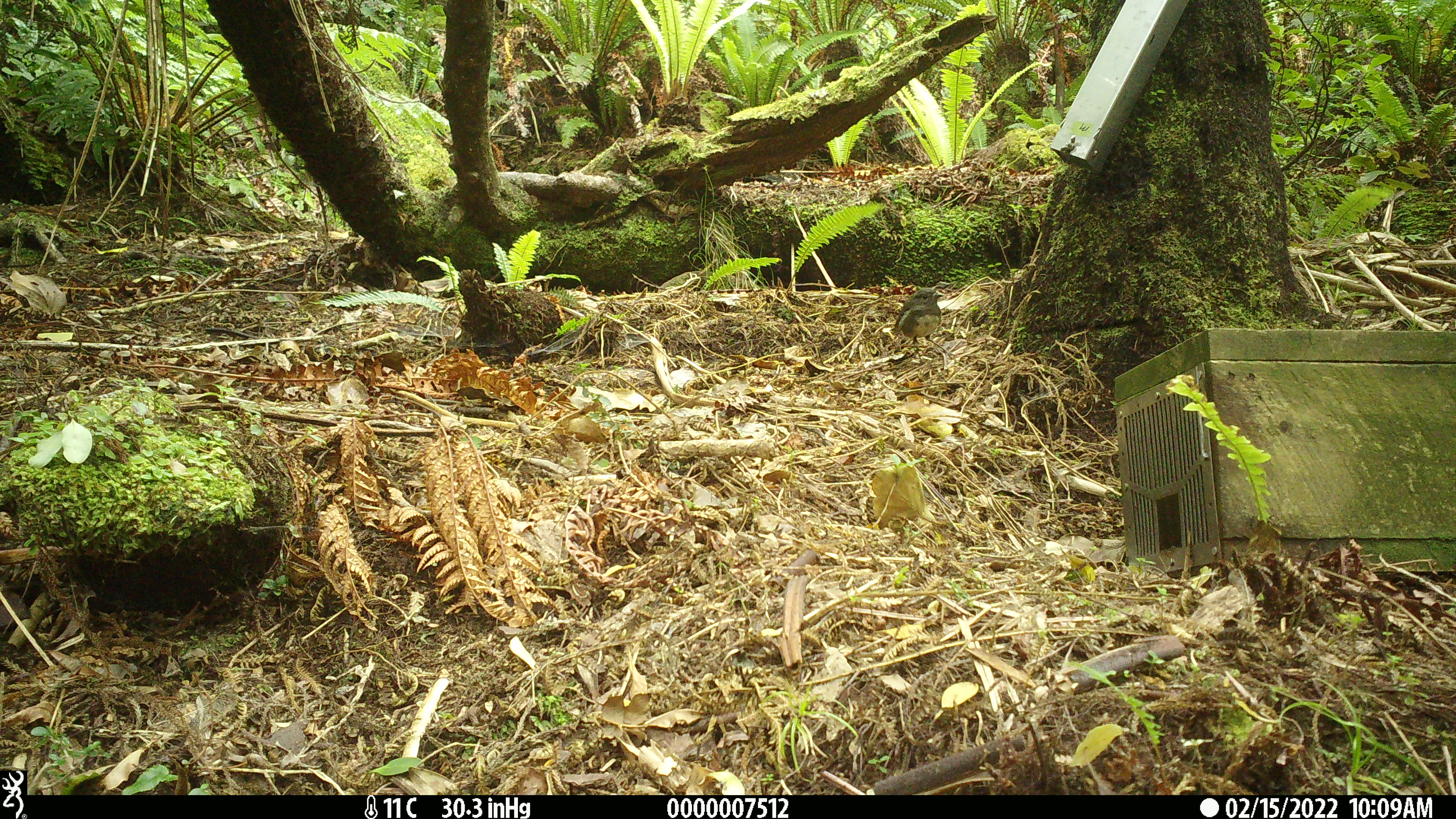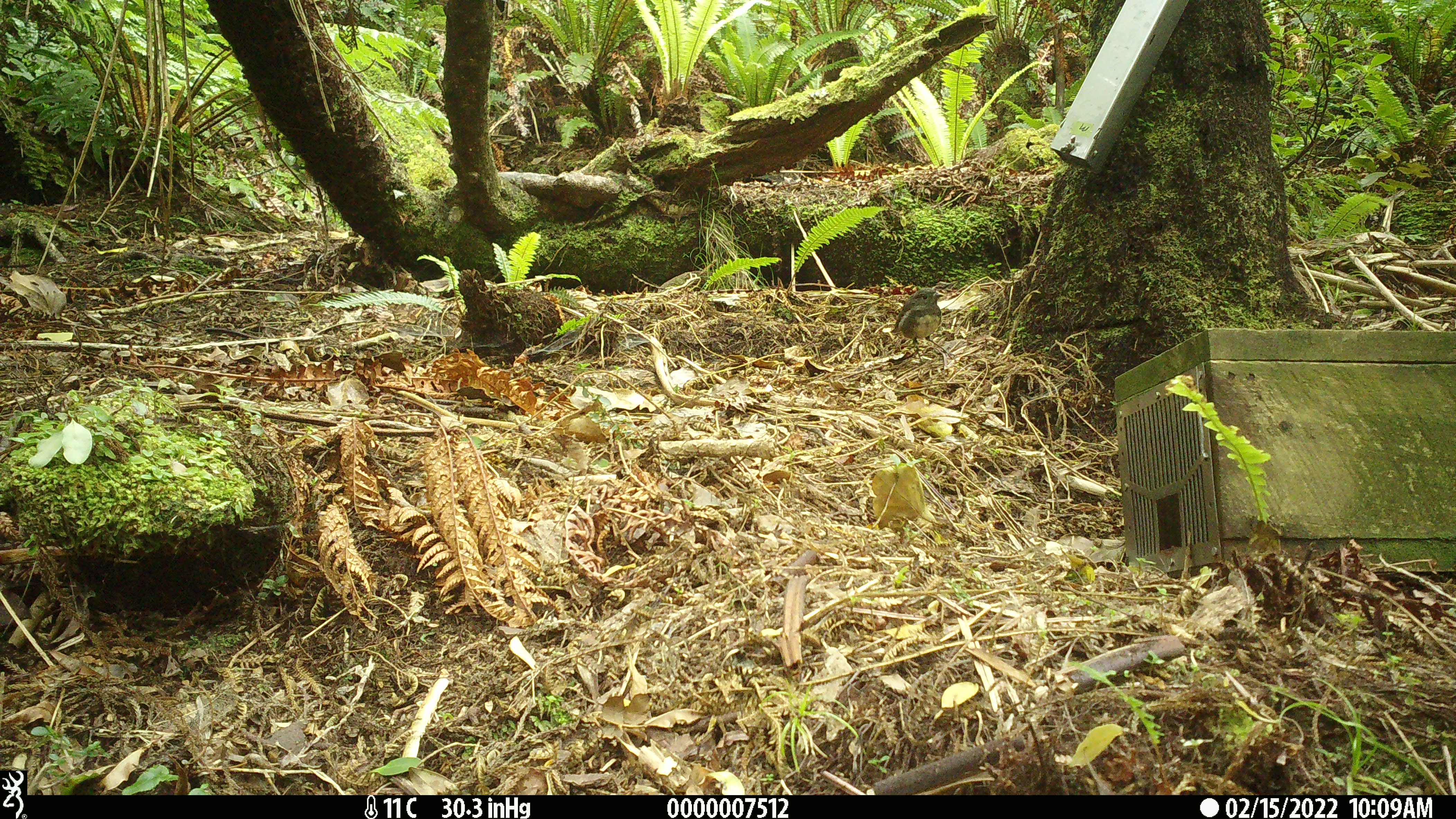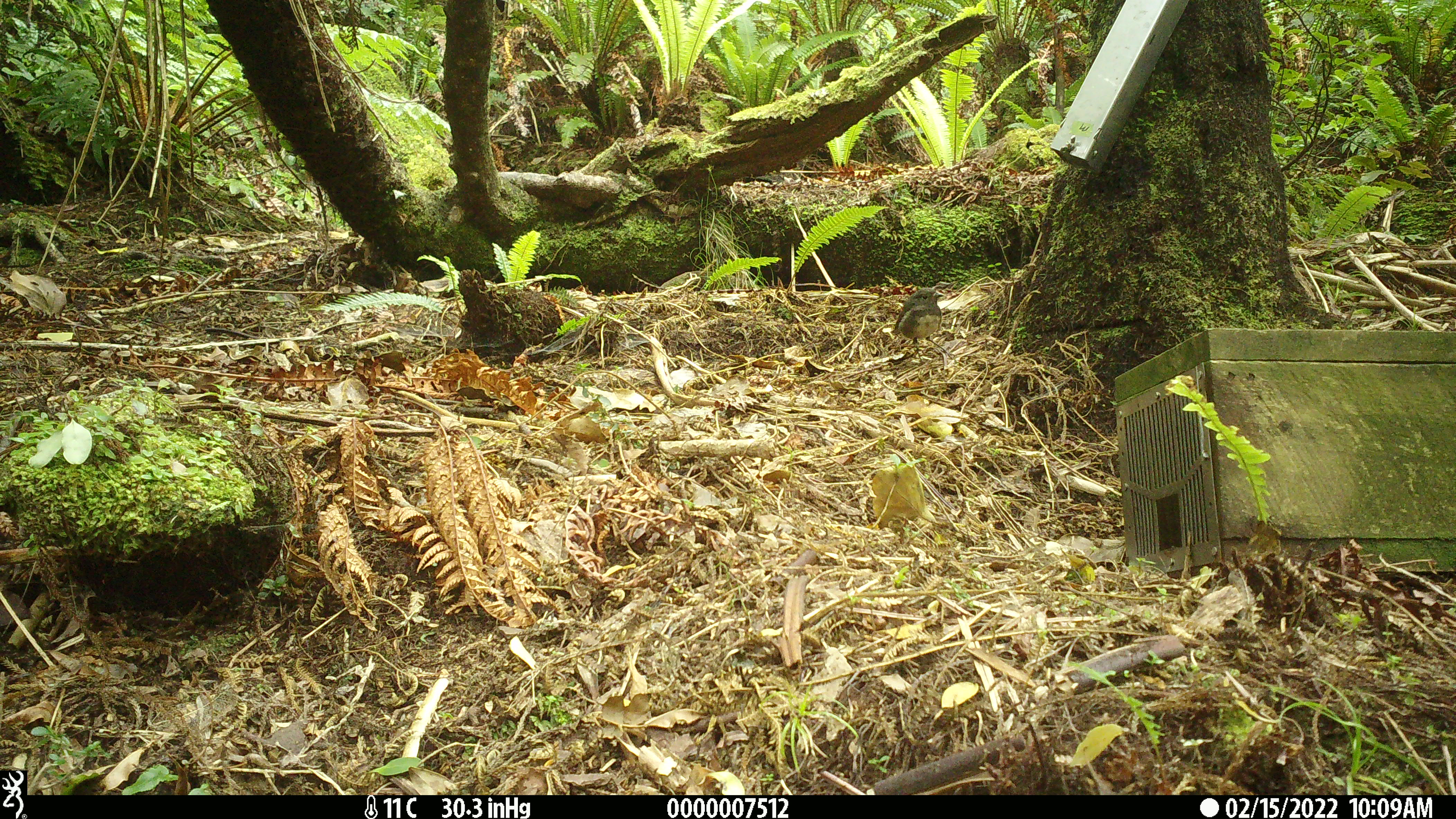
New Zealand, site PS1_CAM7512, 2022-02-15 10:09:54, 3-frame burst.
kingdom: Animalia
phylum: Chordata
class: Aves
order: Passeriformes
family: Petroicidae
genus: Petroica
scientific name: Petroica australis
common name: new zealand robin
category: robin